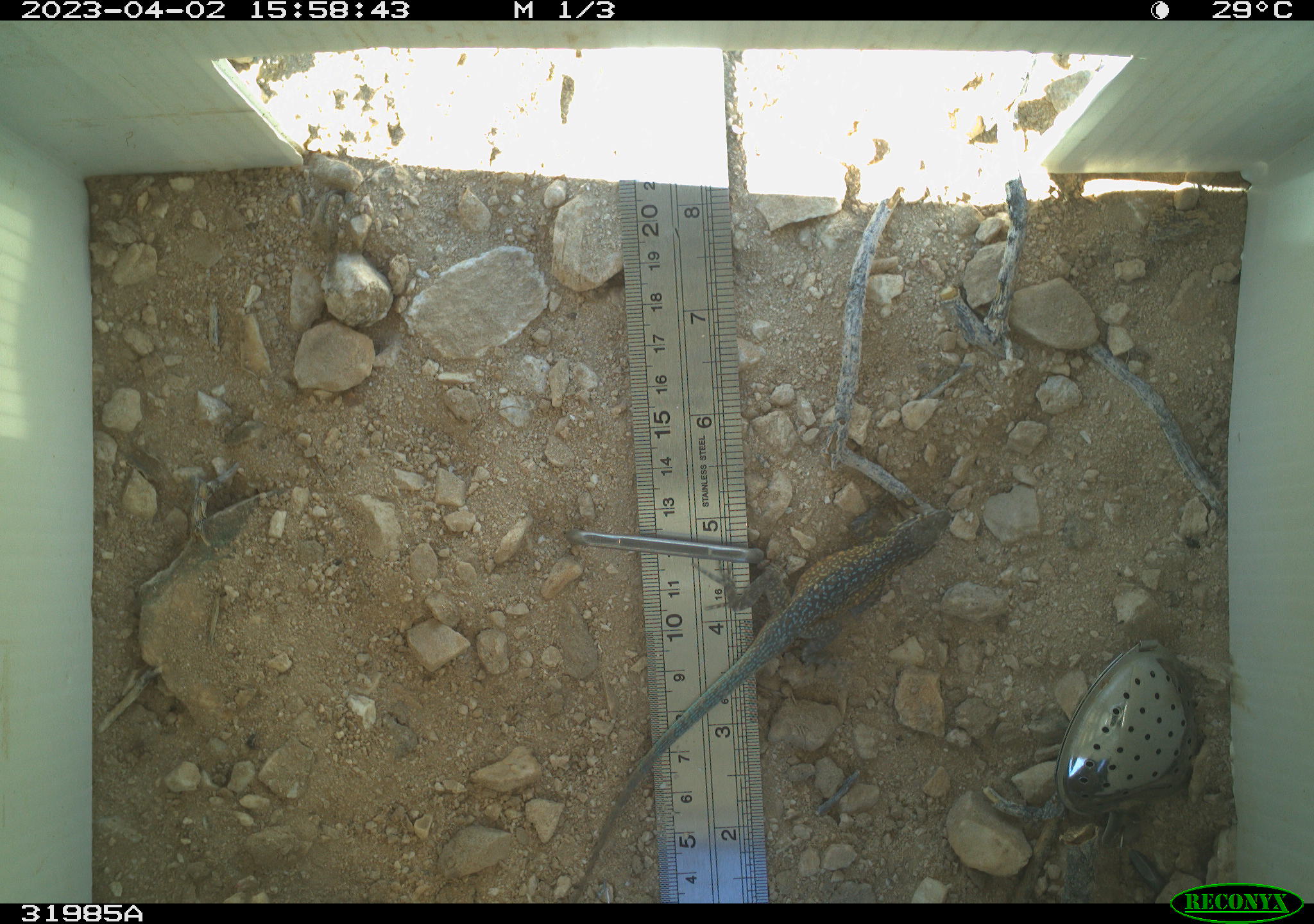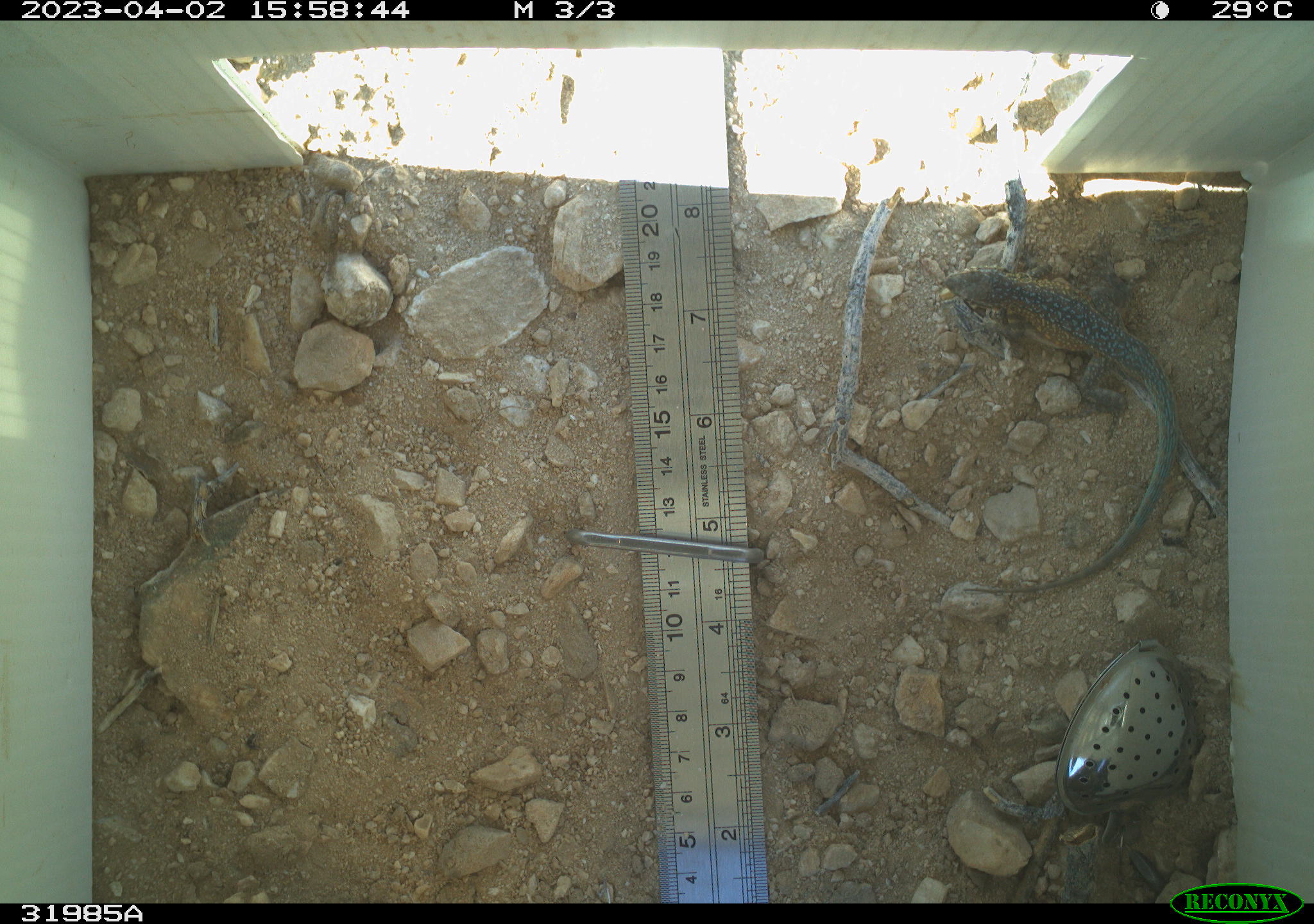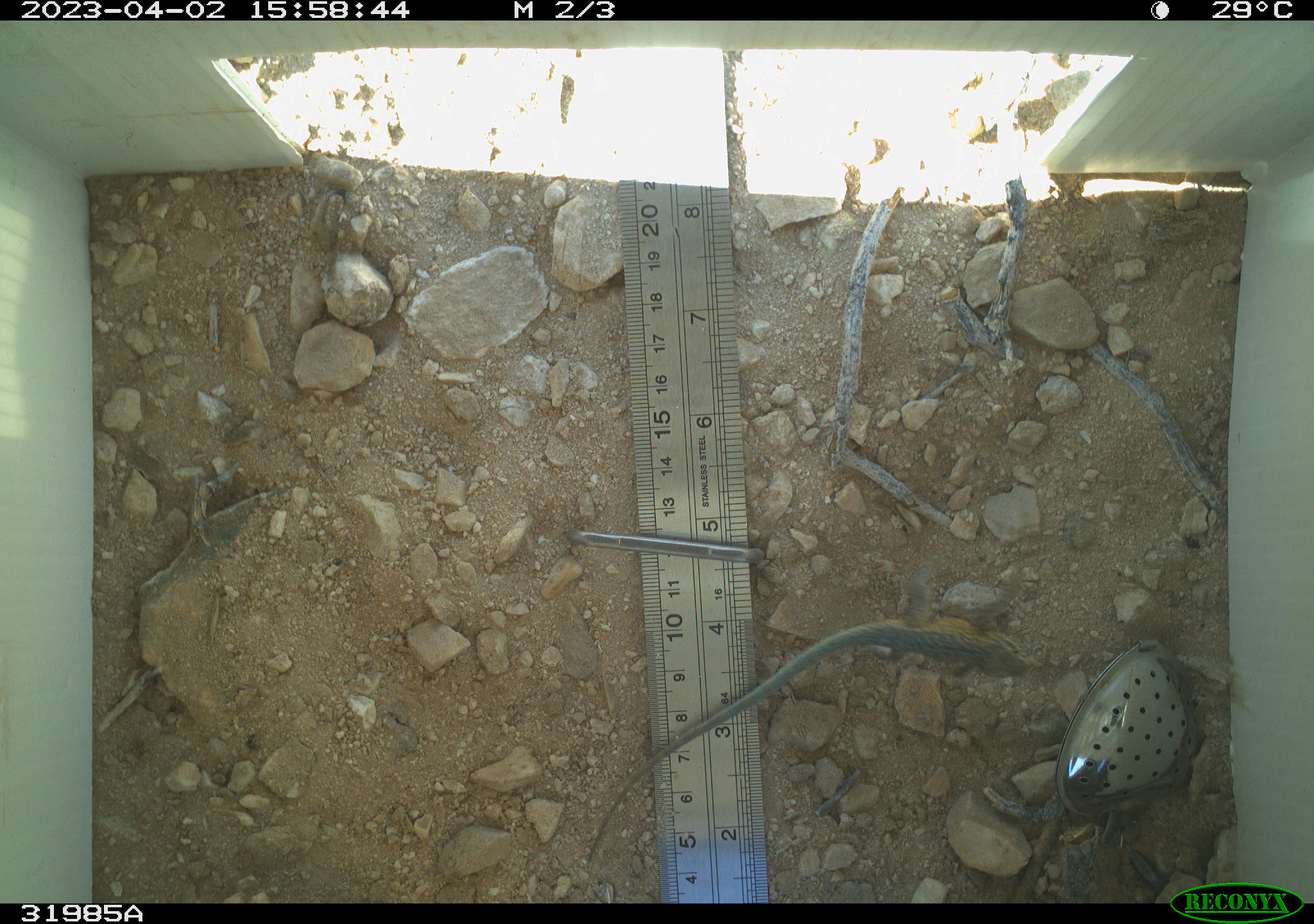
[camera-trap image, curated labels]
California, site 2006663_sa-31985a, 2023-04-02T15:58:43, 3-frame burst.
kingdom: Animalia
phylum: Chordata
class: Reptilia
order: Squamata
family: Phrynosomatidae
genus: Uta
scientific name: Uta stansburiana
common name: common side-blotched lizard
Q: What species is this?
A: Common side-blotched lizard (Uta stansburiana).